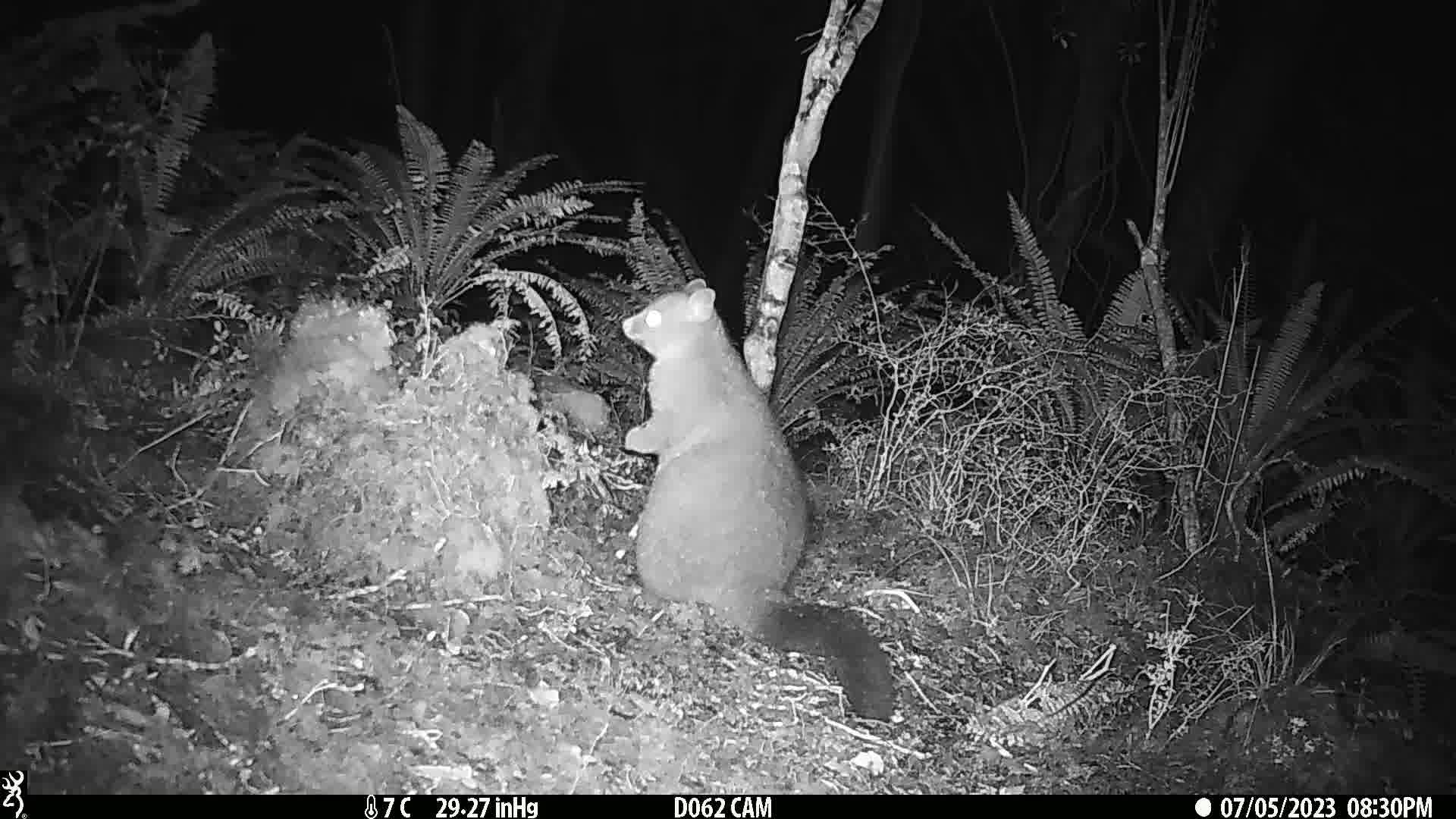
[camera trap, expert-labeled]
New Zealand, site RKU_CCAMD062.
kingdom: Animalia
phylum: Chordata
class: Mammalia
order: Diprotodontia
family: Phalangeridae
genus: Trichosurus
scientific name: Trichosurus vulpecula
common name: common brushtail possum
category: possum